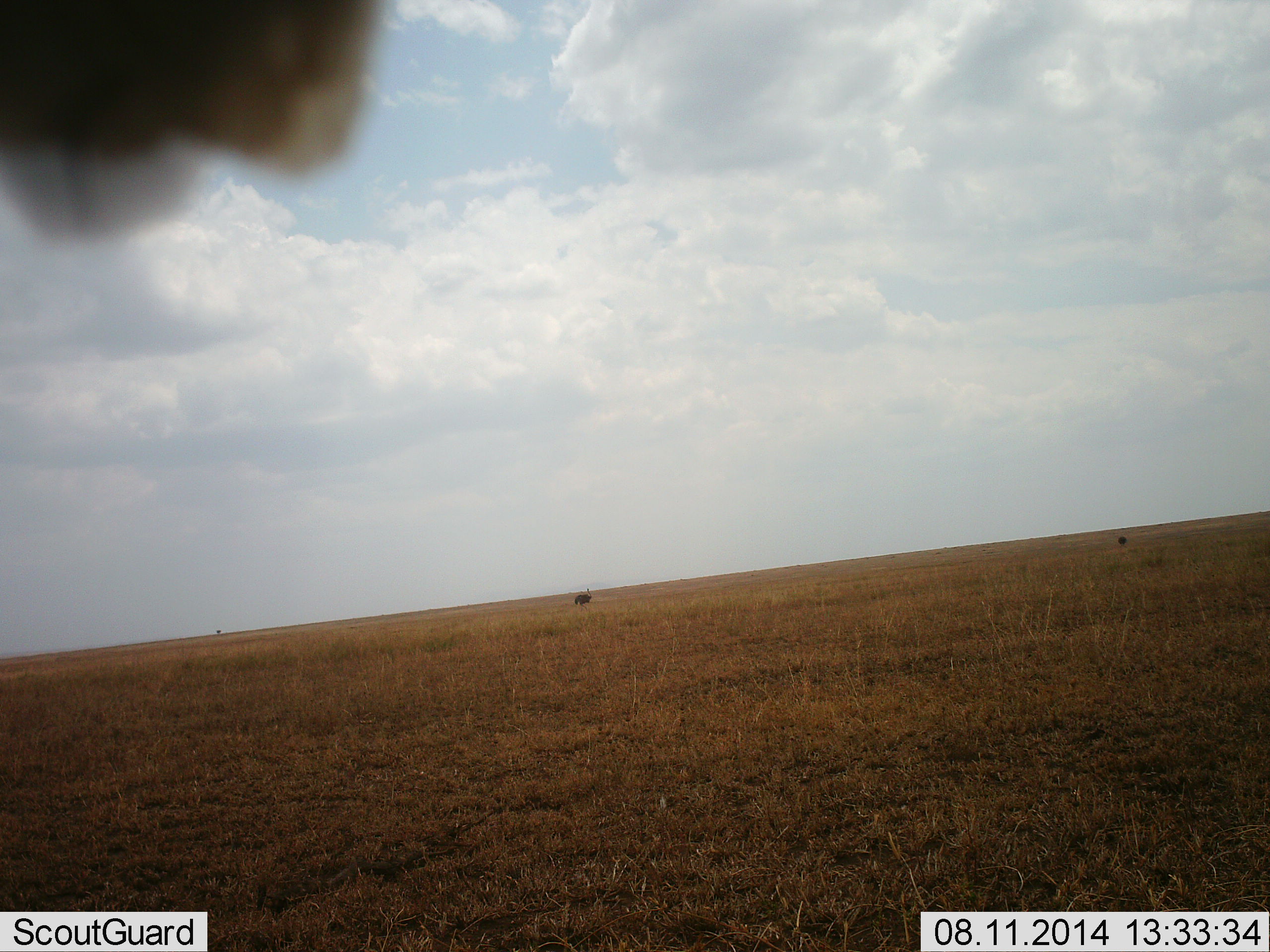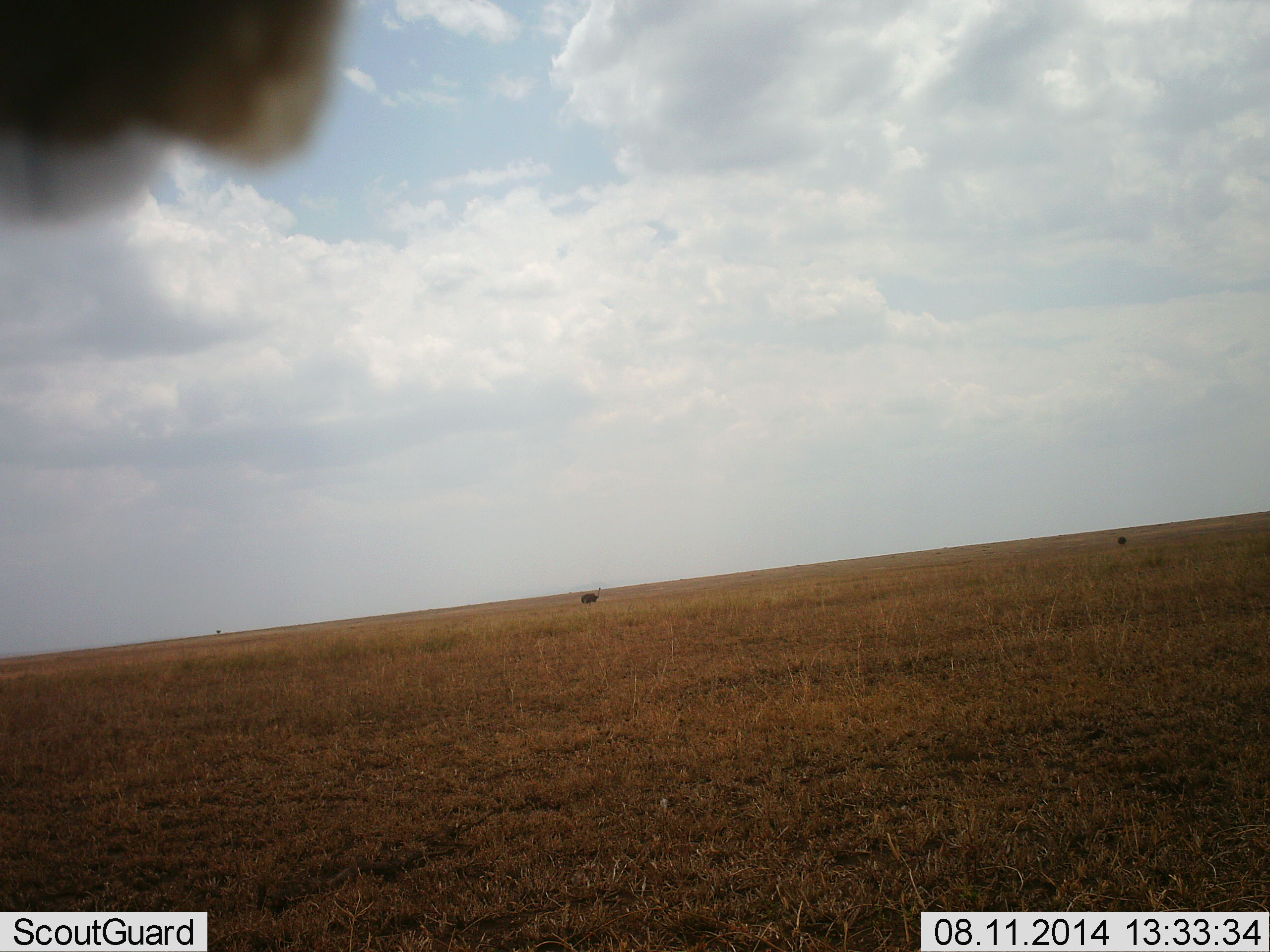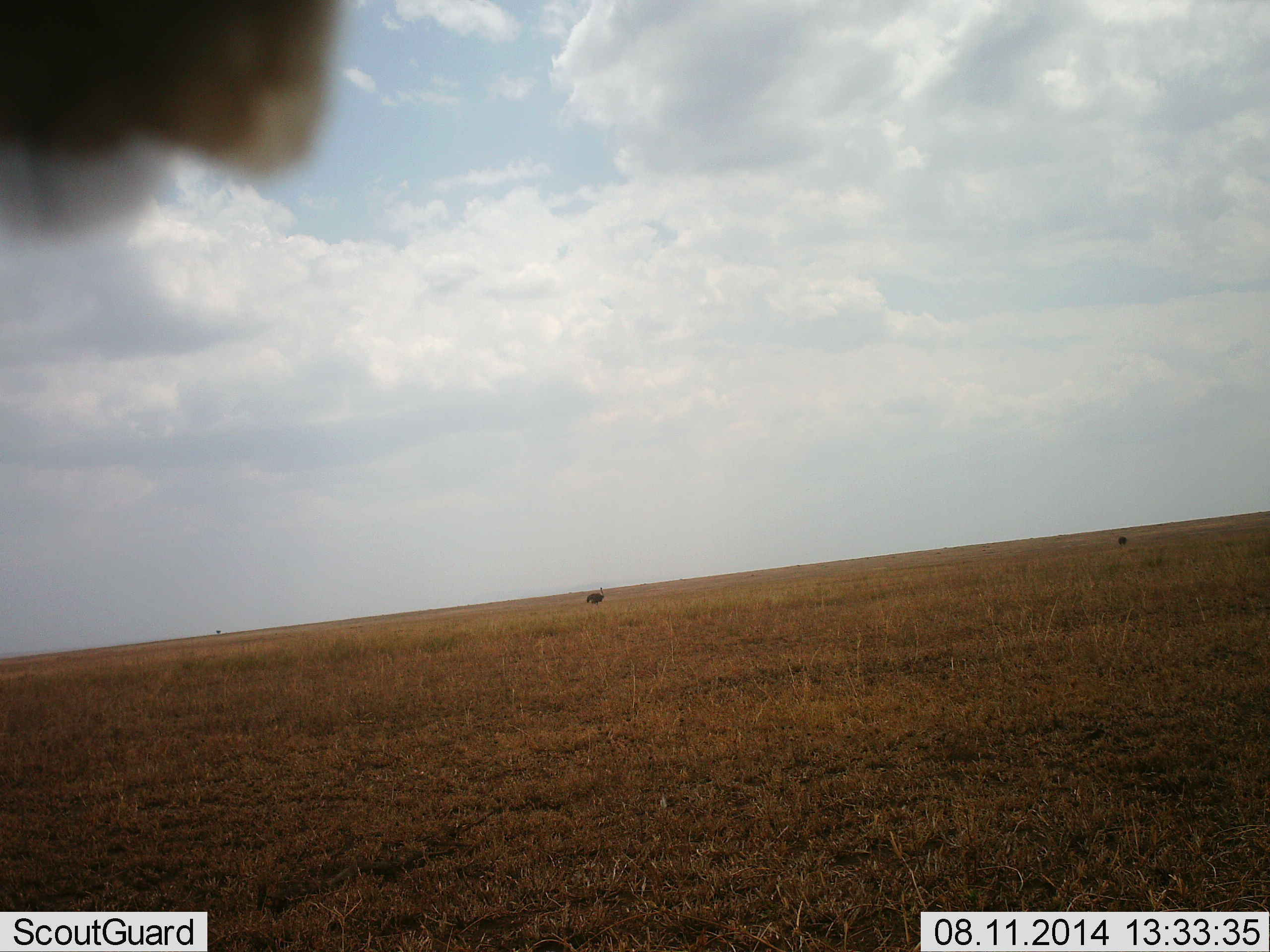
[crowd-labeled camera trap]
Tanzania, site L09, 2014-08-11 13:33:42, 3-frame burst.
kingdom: Animalia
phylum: Chordata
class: Aves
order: Struthioniformes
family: Struthionidae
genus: Struthio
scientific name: Struthio camelus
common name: ostrich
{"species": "ostrich (Struthio camelus)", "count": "1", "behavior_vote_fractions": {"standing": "27%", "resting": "0%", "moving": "82%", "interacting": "0%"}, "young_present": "0%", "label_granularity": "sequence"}